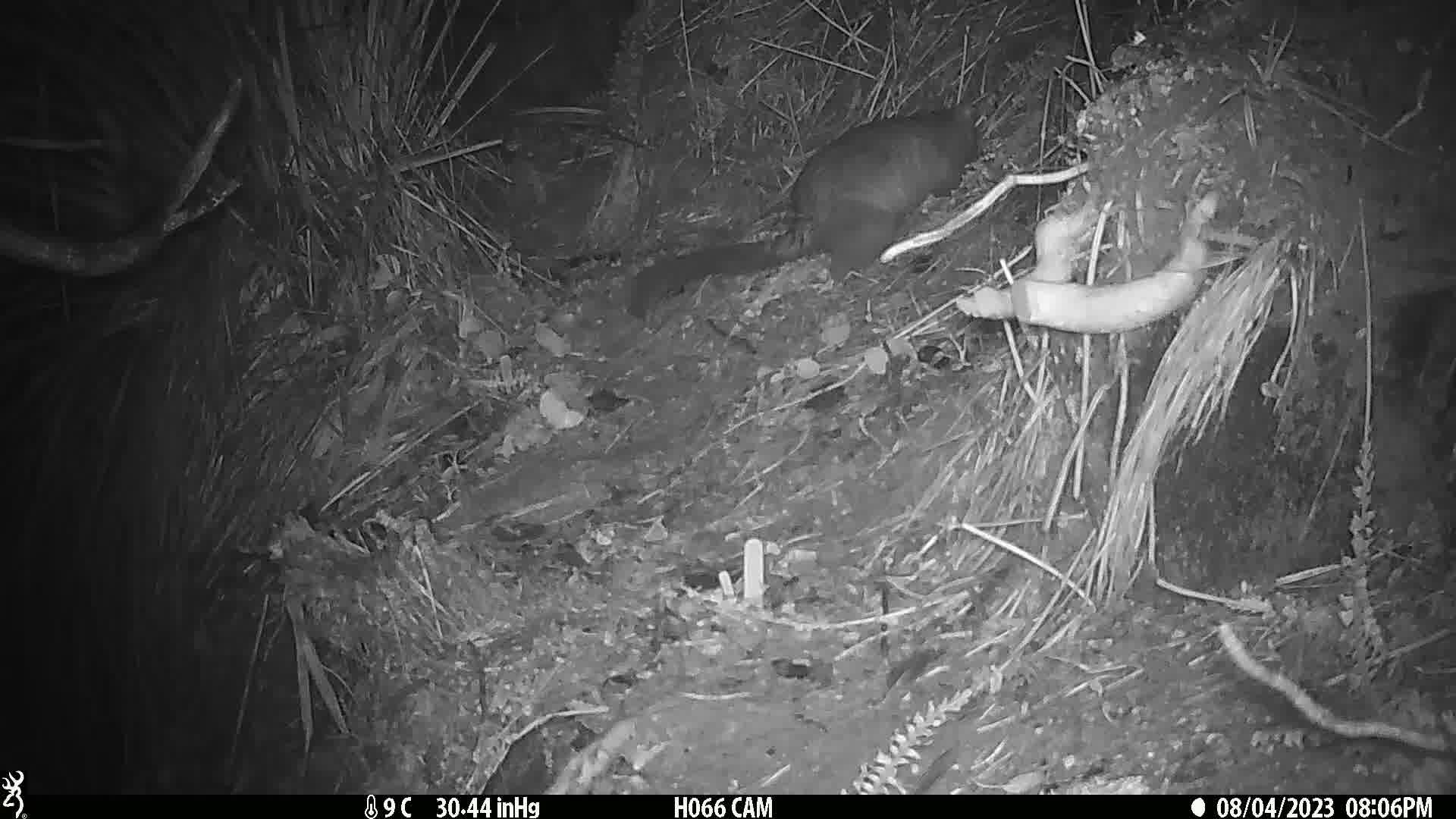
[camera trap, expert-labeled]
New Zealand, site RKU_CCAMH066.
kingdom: Animalia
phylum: Chordata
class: Mammalia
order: Diprotodontia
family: Phalangeridae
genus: Trichosurus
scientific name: Trichosurus vulpecula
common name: common brushtail possum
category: possum